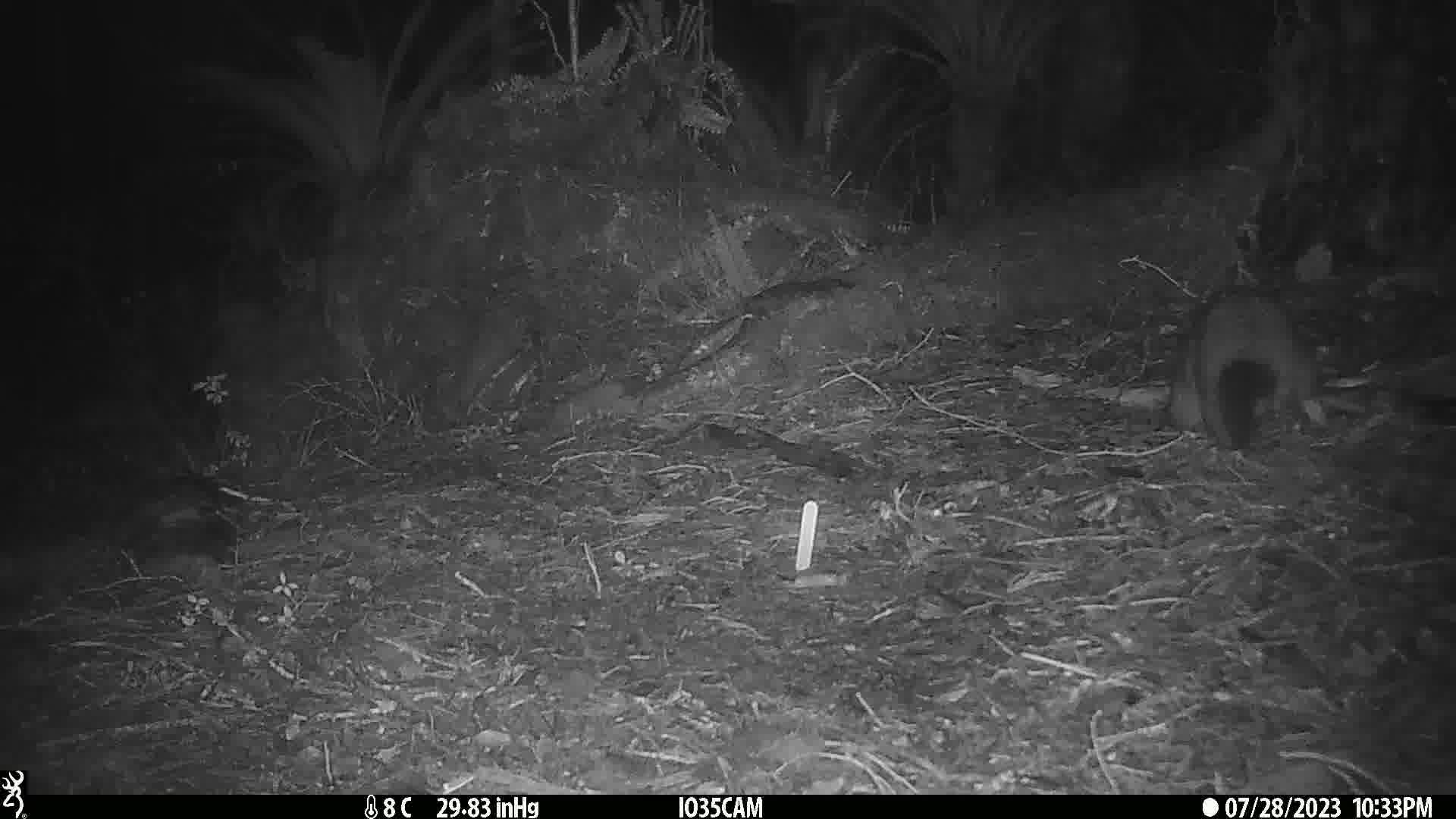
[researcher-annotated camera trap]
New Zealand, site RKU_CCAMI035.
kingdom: Animalia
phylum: Chordata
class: Mammalia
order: Diprotodontia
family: Phalangeridae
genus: Trichosurus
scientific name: Trichosurus vulpecula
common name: common brushtail possum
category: possum